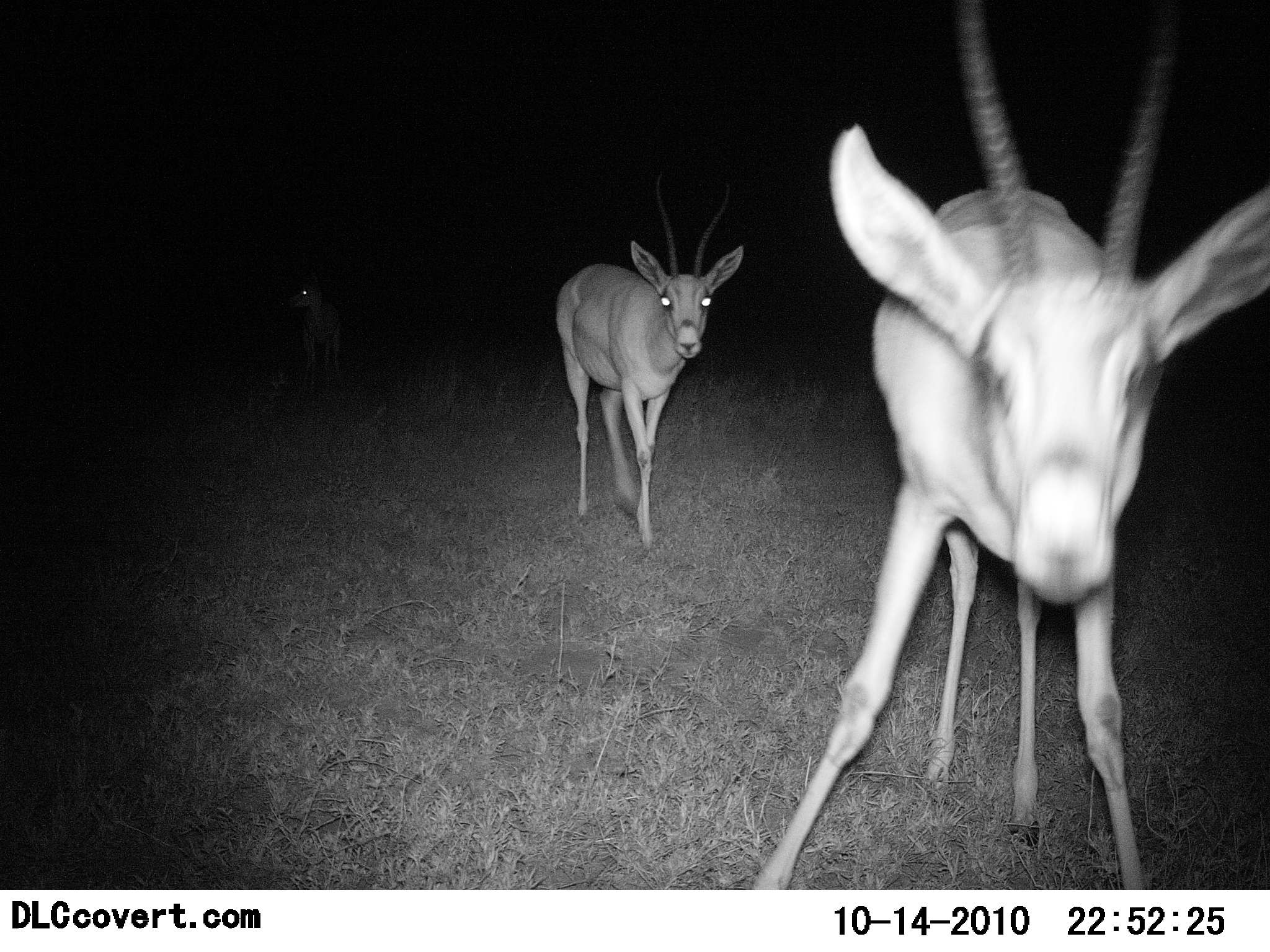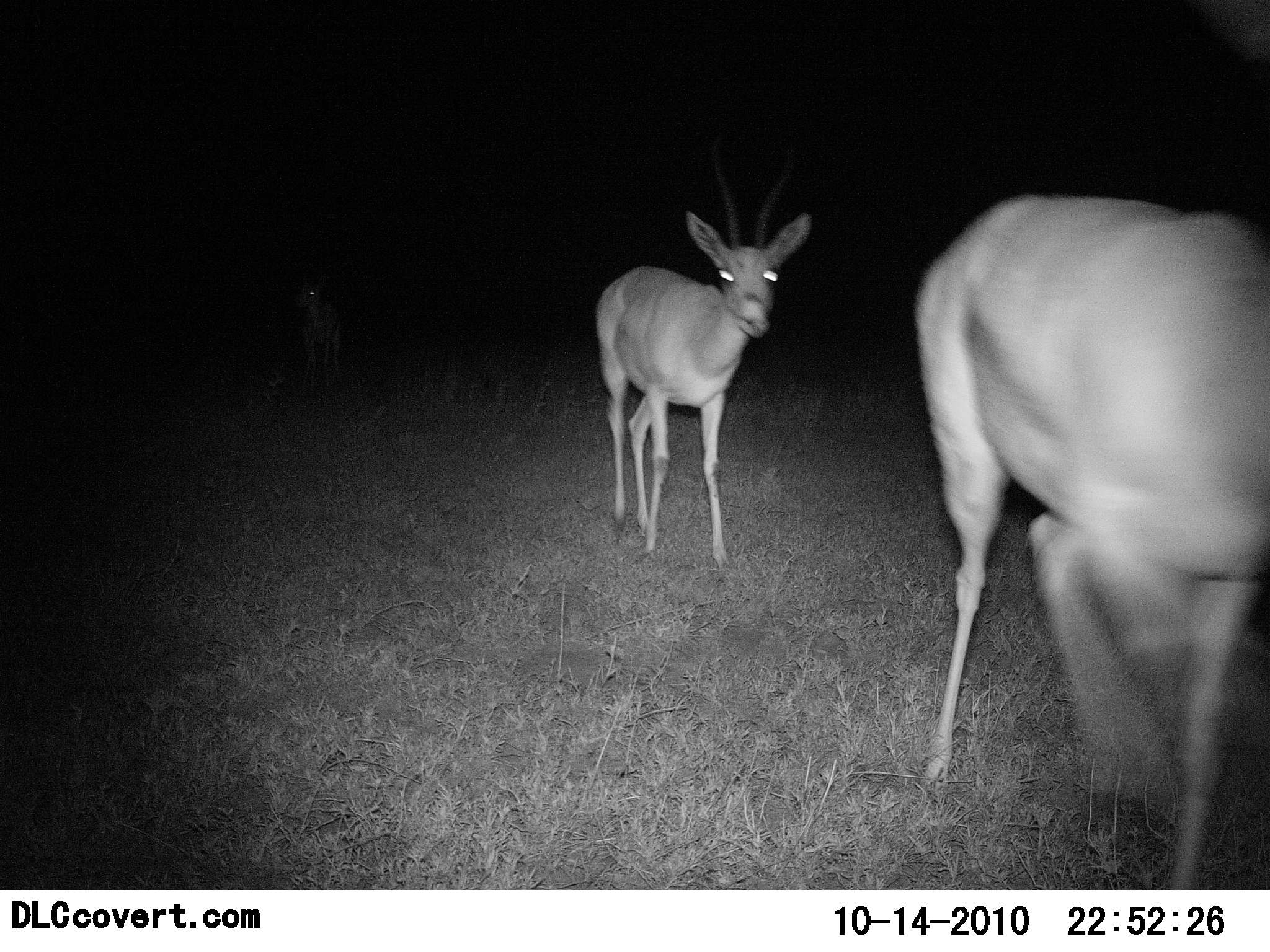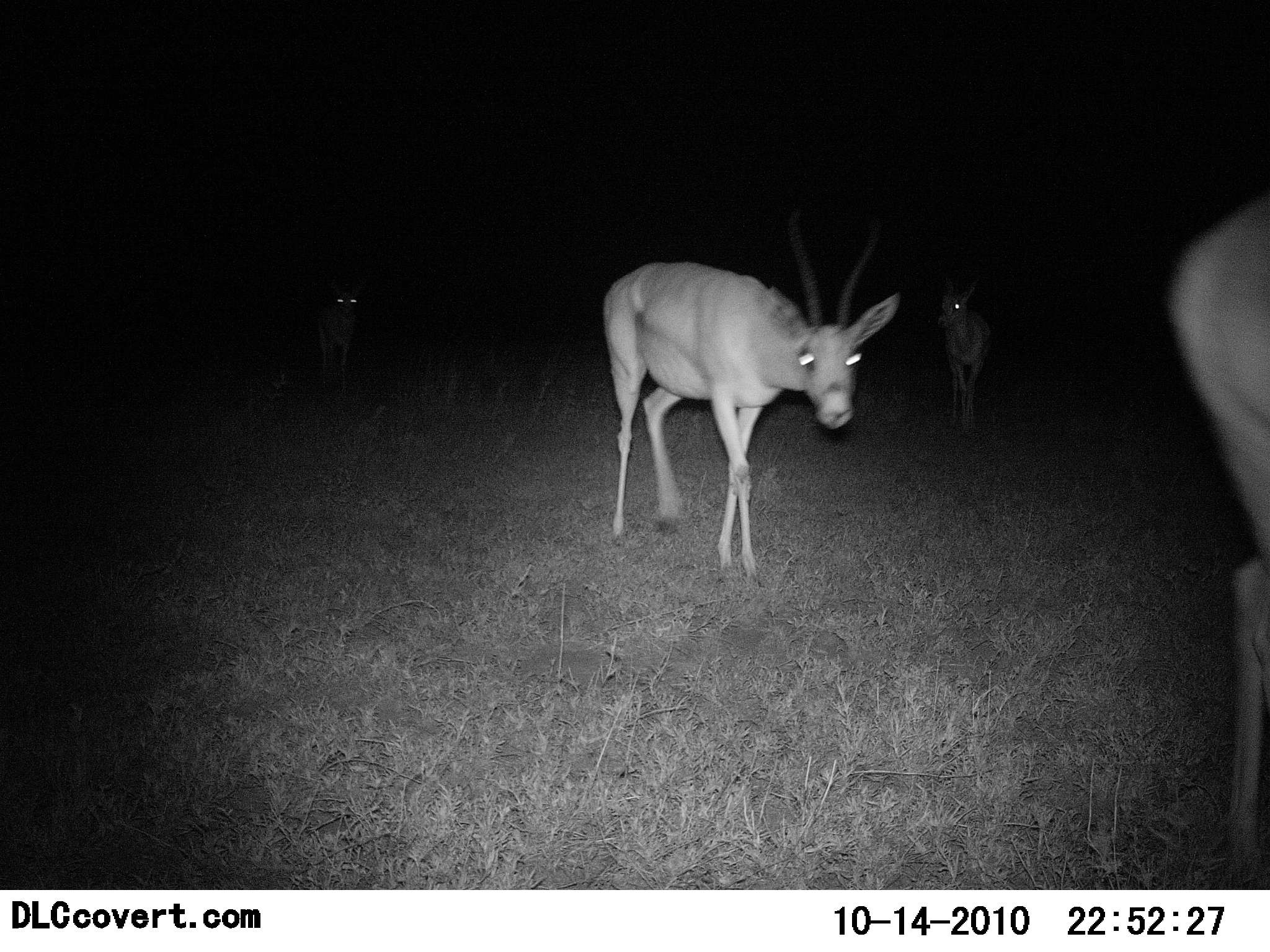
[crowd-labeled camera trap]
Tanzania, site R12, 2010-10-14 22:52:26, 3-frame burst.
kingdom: Animalia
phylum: Chordata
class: Mammalia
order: Artiodactyla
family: Bovidae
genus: Nanger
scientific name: Nanger granti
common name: grant's gazelle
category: gazellegrants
Gazellegrants (grant's gazelle) (Nanger granti), count 3. Behavior (volunteer vote fractions): standing 33%, resting 0%, moving 87%, interacting 0%. Young present (vote fraction): 0%. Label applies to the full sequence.